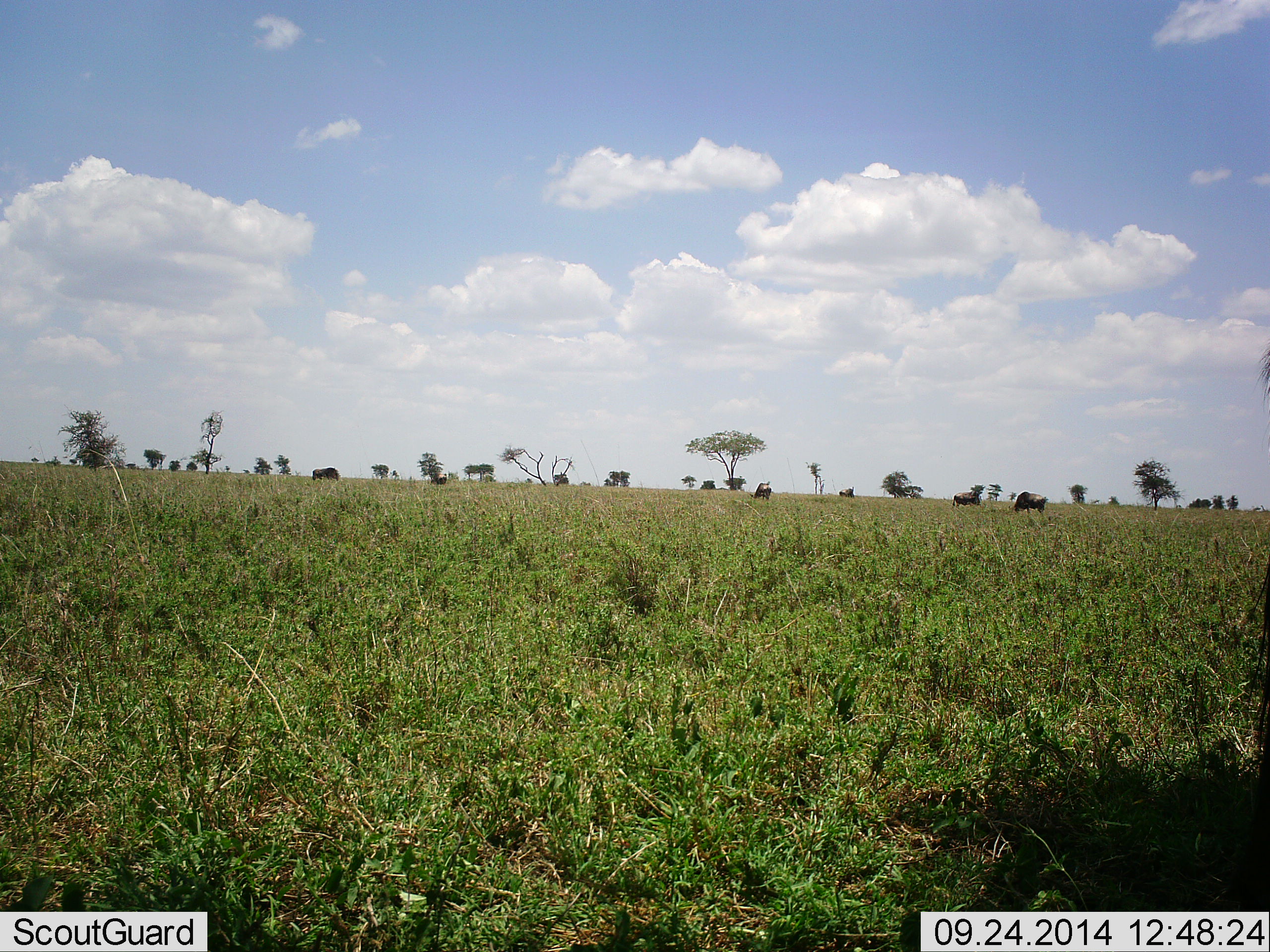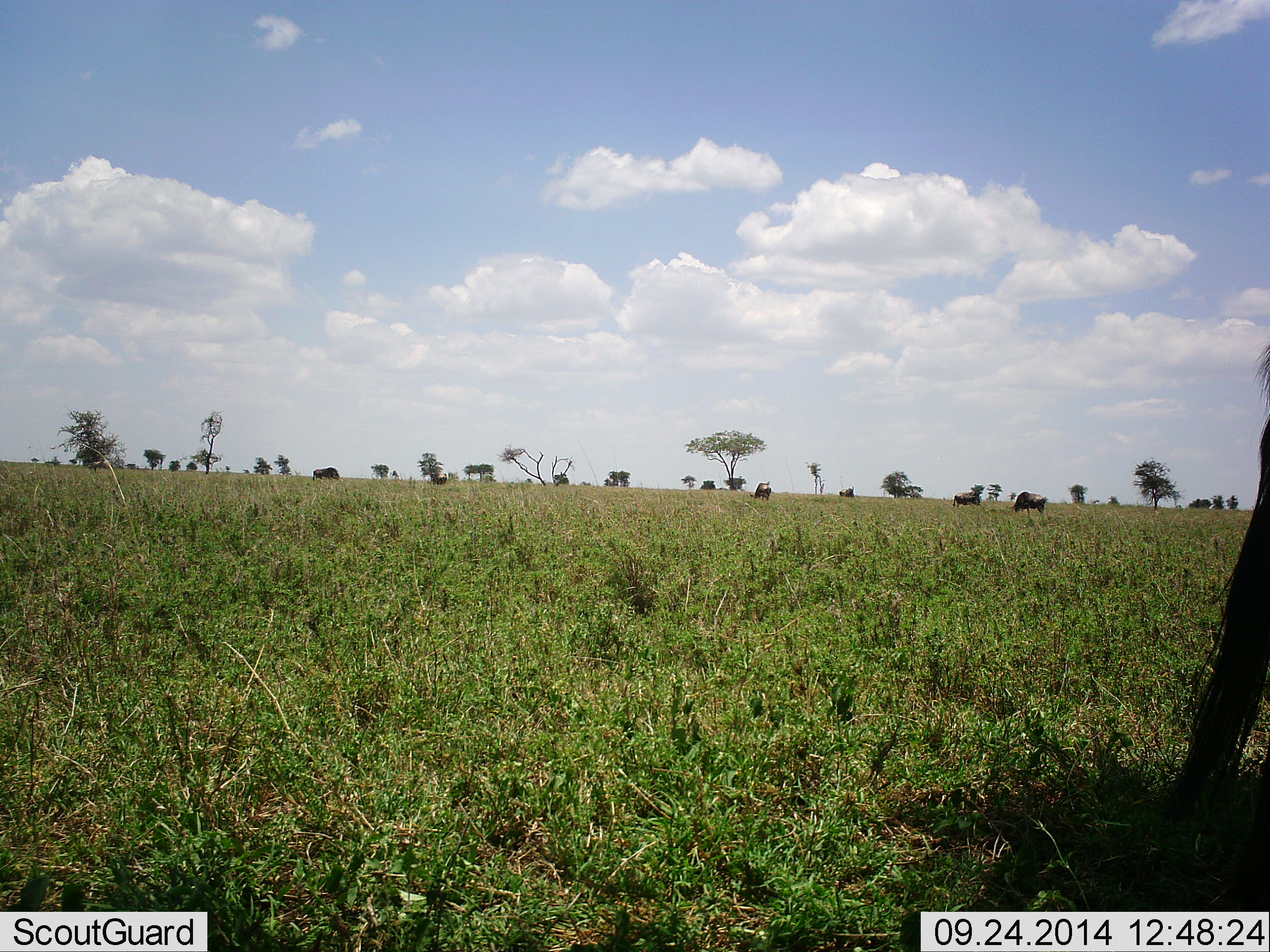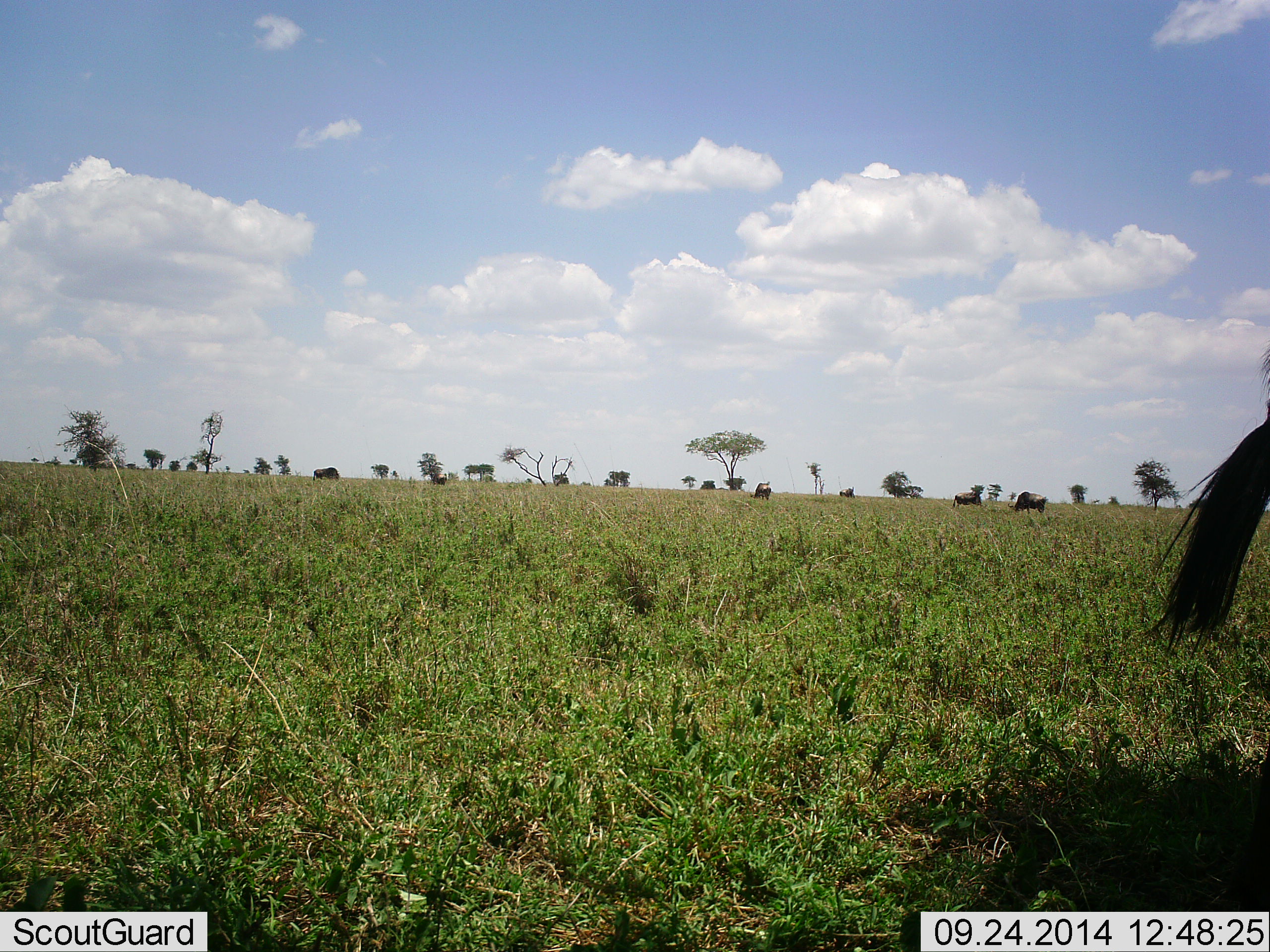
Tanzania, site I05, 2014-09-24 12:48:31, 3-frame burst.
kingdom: Animalia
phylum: Chordata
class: Mammalia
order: Artiodactyla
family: Bovidae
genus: Connochaetes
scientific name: Connochaetes taurinus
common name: blue wildebeest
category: wildebeest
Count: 6.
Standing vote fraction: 70%.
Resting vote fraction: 10%.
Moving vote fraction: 0%.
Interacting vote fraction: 0%.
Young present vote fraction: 0%.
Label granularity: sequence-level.